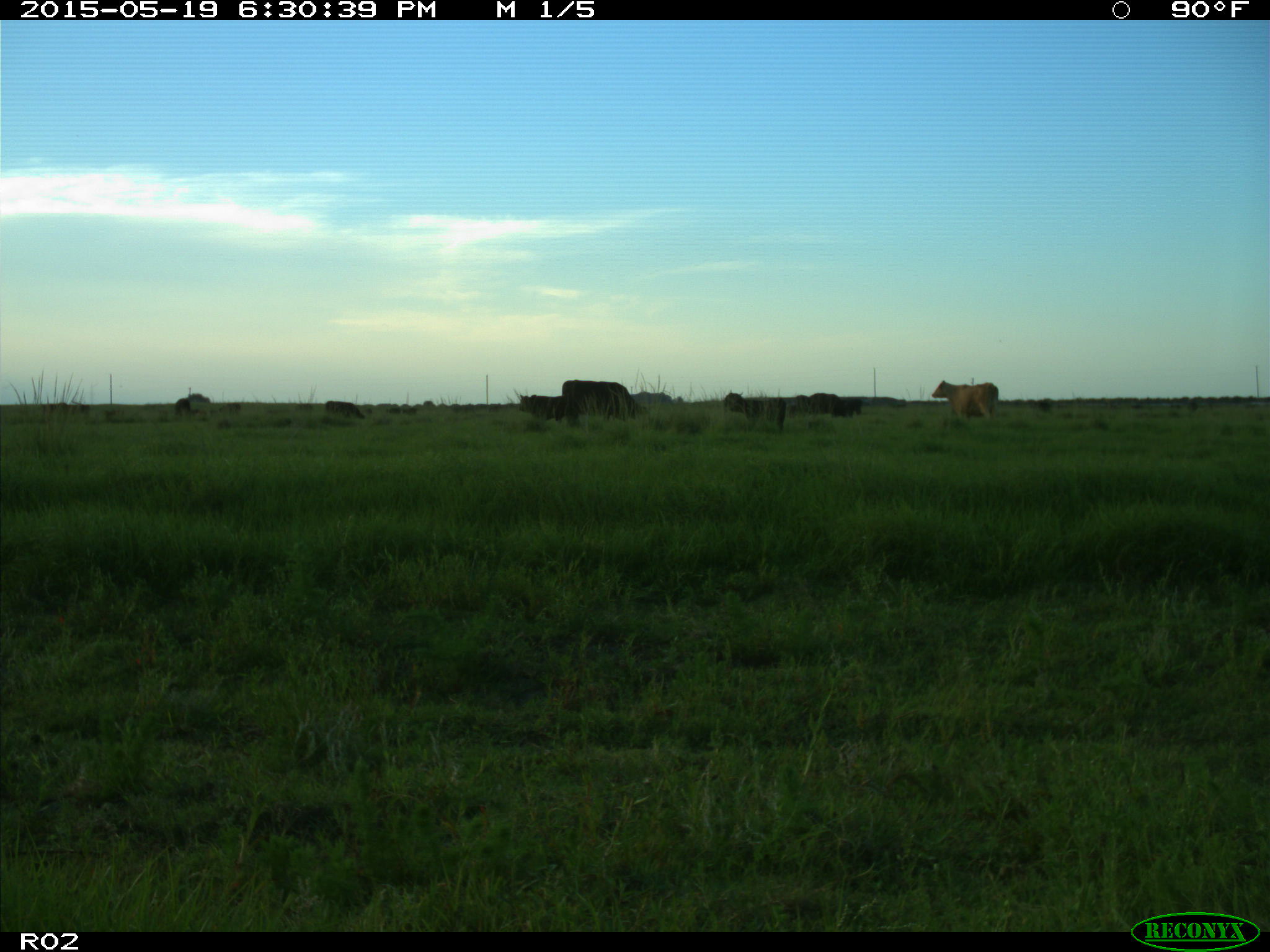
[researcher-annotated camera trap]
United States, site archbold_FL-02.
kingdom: Animalia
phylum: Chordata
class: Mammalia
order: Artiodactyla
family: Bovidae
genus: Bos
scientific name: Bos taurus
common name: domestic cow